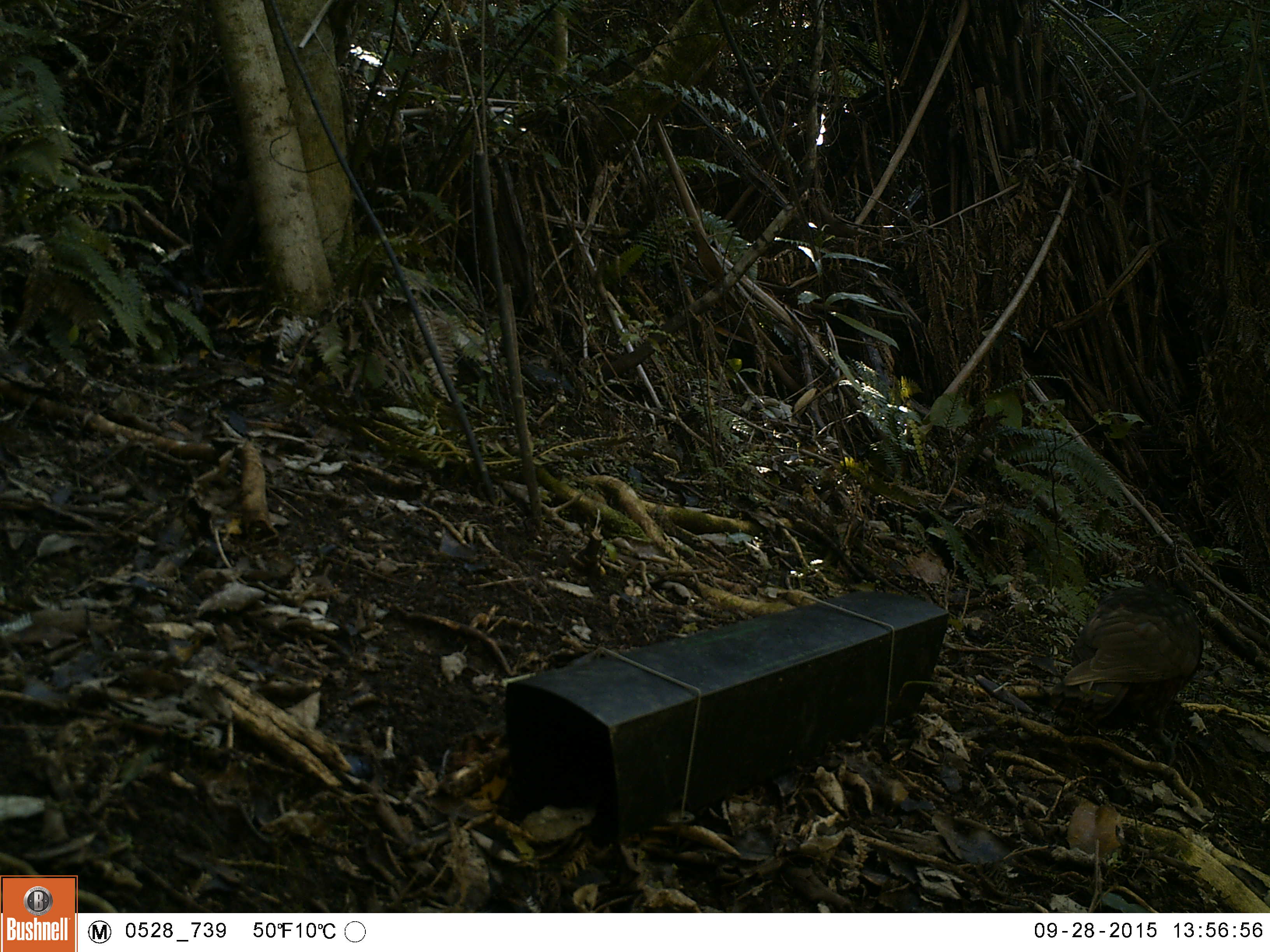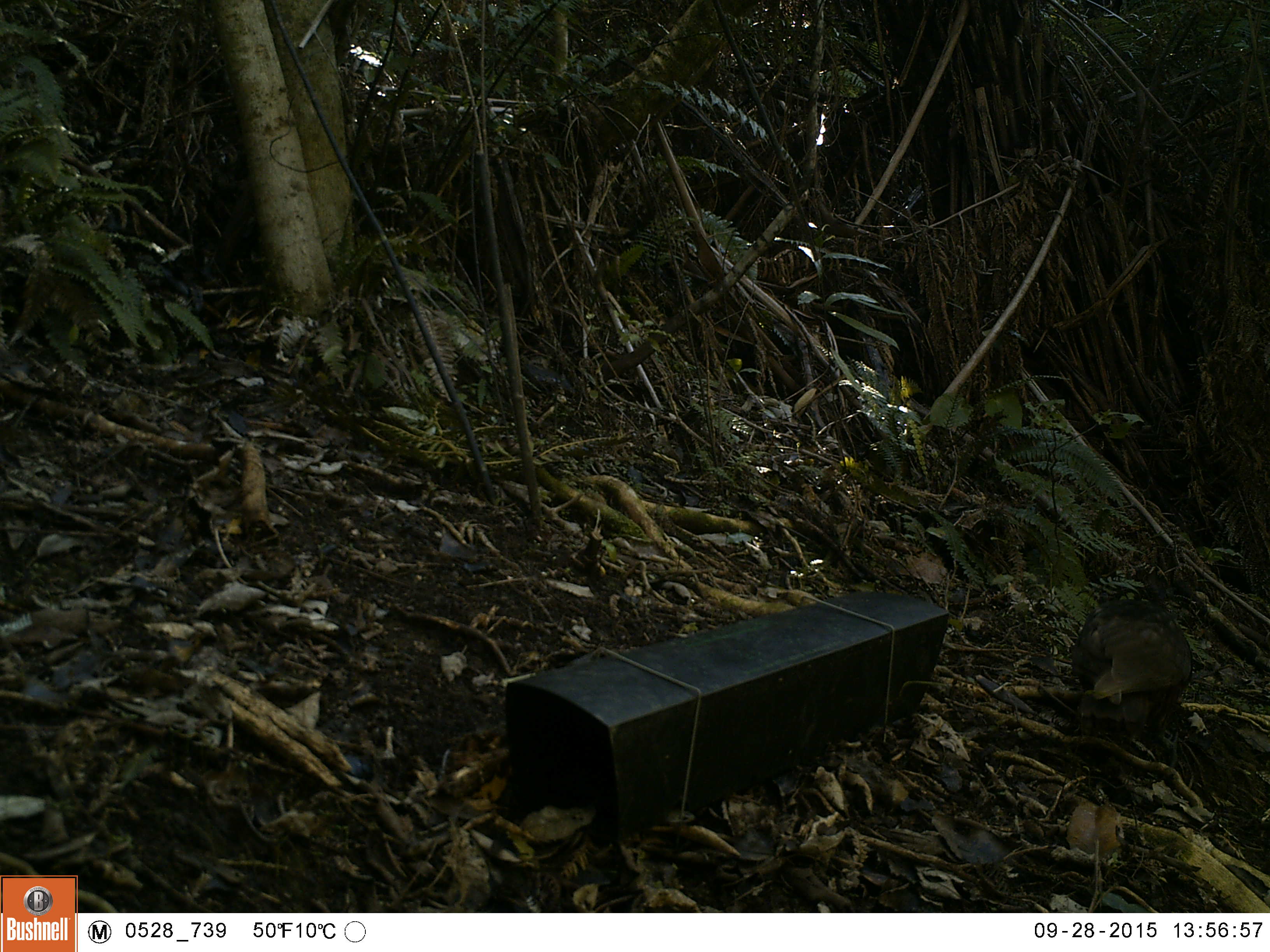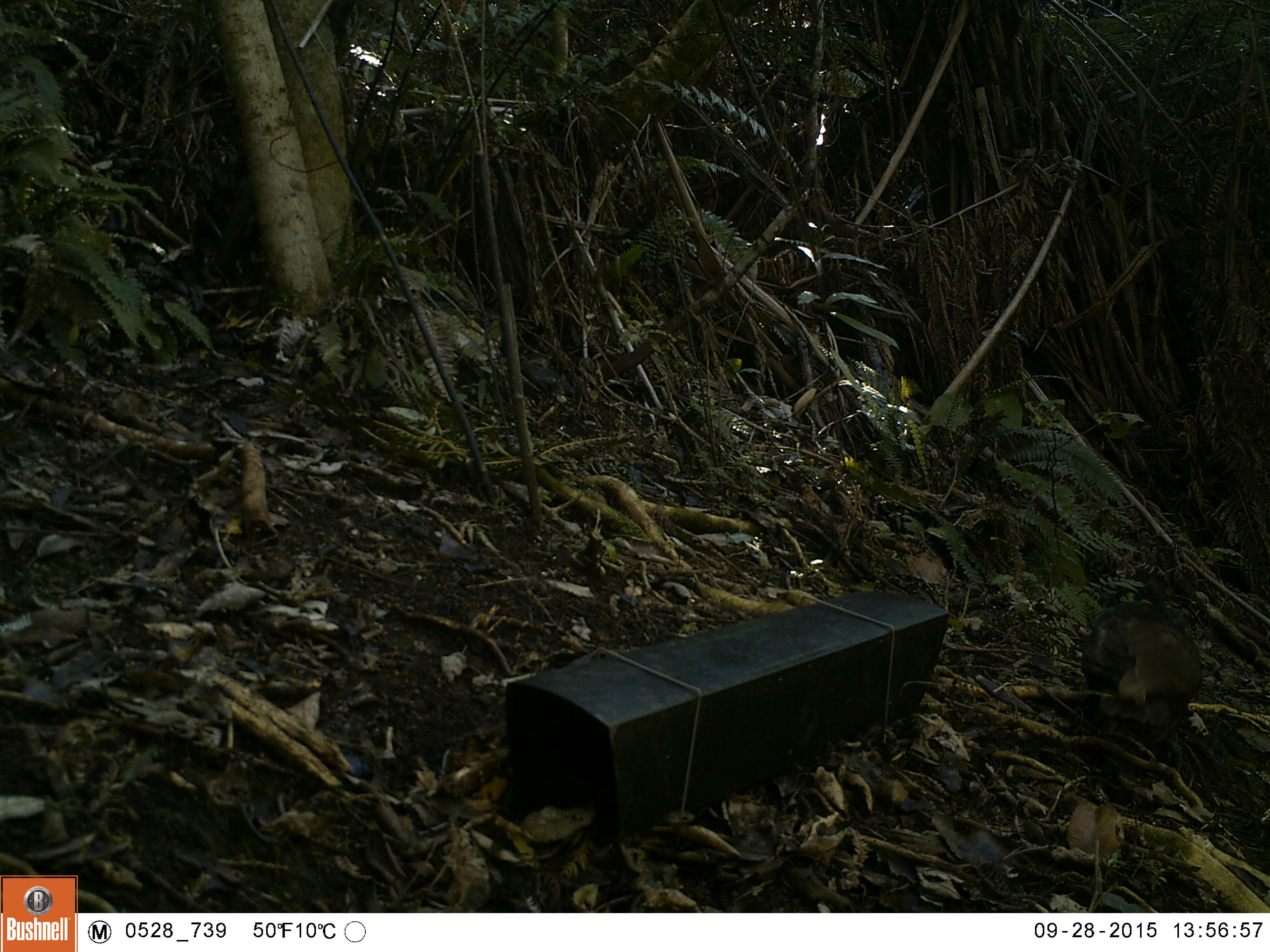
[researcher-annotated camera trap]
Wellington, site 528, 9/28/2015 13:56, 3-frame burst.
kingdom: Animalia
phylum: Chordata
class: Aves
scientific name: Aves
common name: bird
Bird (Aves).